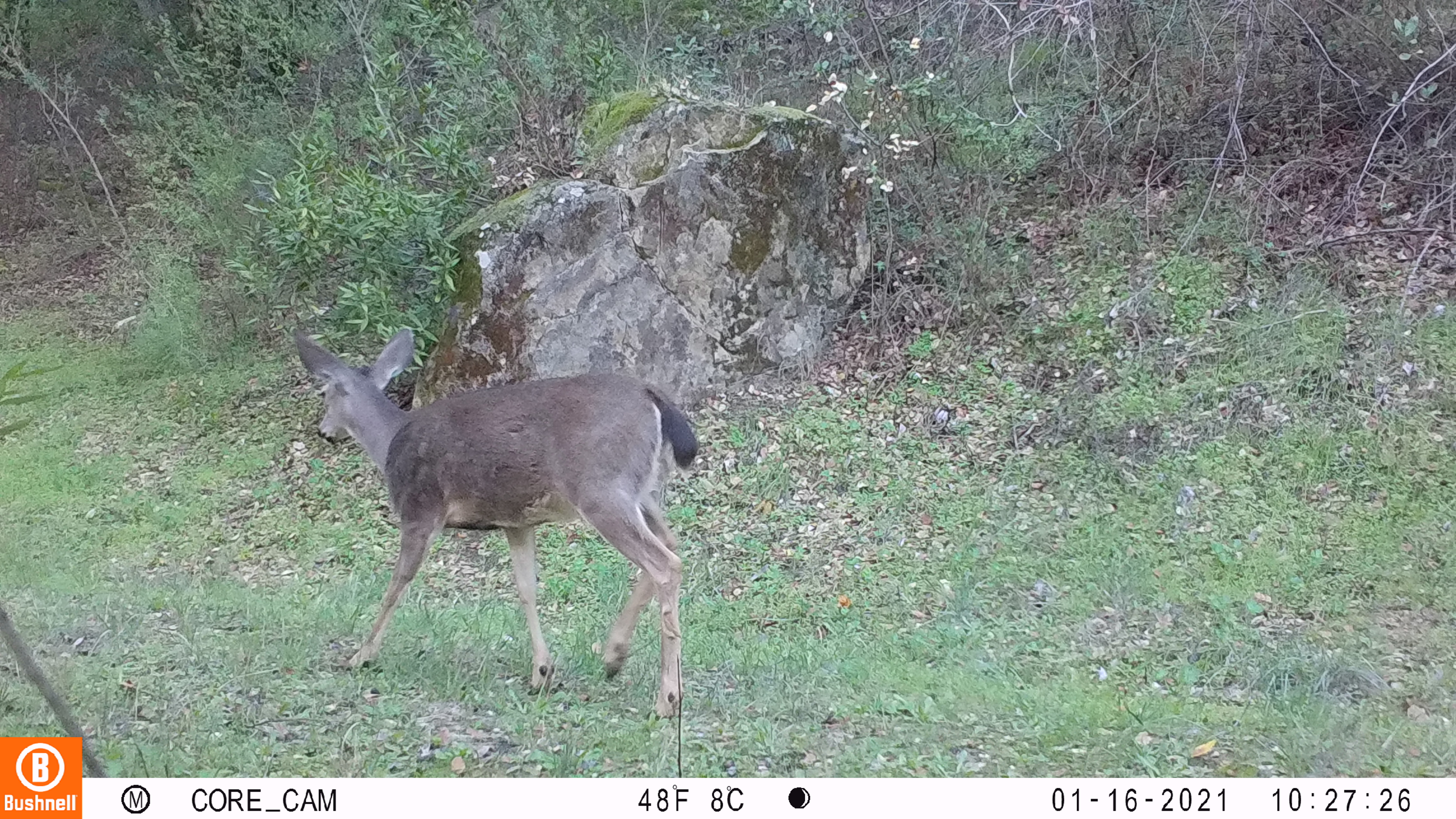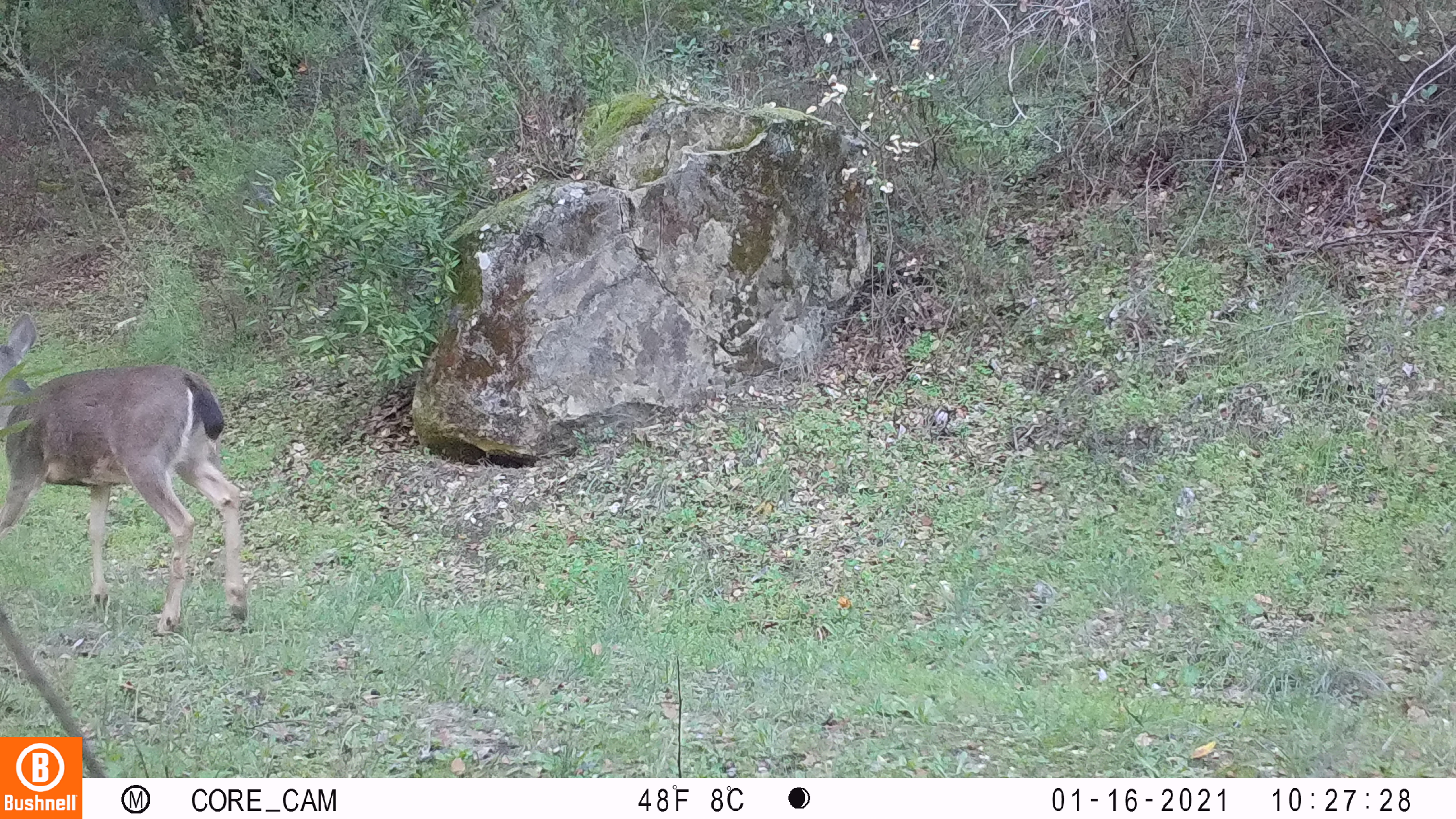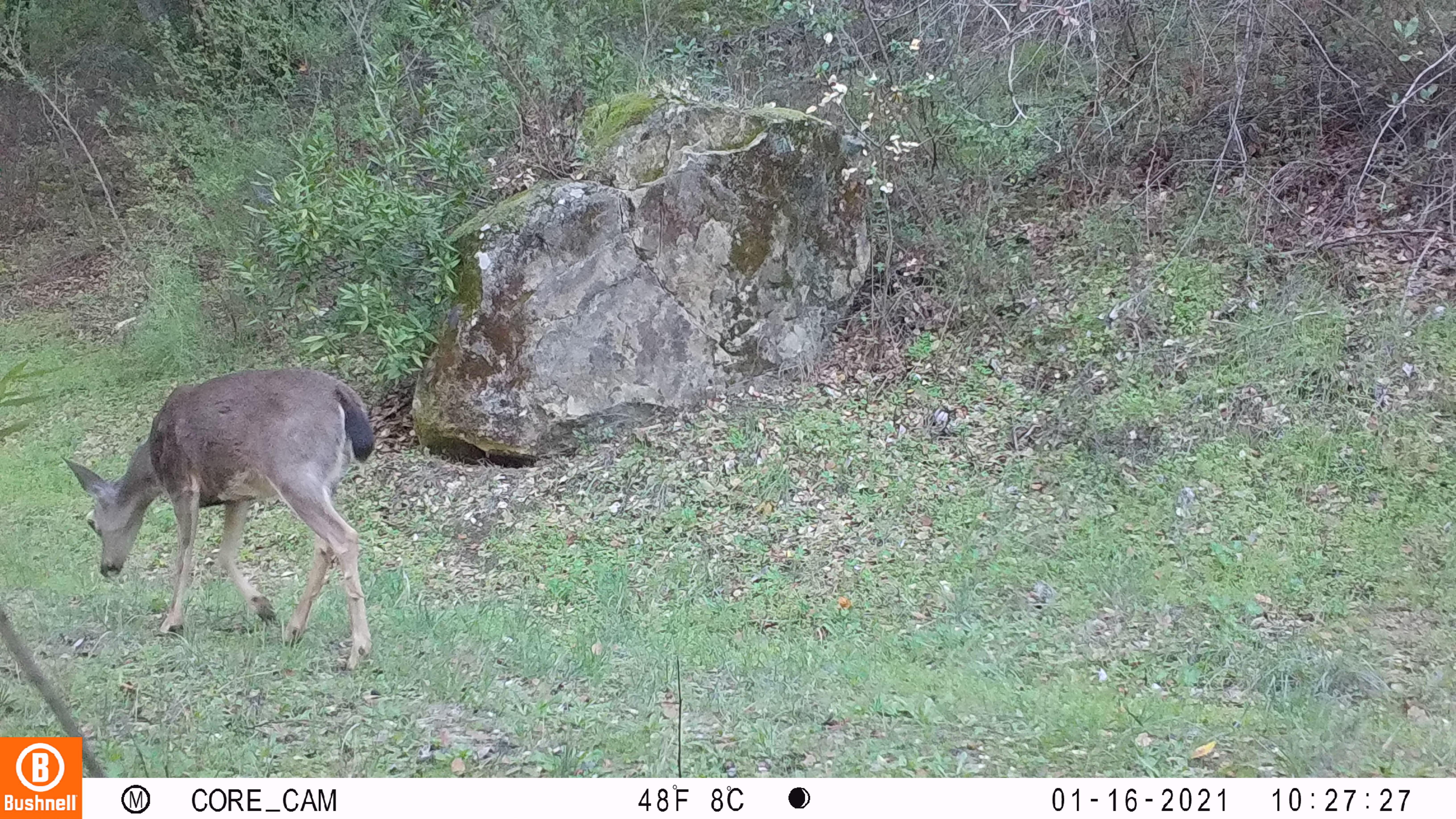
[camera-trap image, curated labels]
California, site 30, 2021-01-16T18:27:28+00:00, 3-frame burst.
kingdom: Animalia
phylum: Chordata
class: Mammalia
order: Artiodactyla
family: Cervidae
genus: Odocoileus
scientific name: Odocoileus hemionus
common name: mule deer